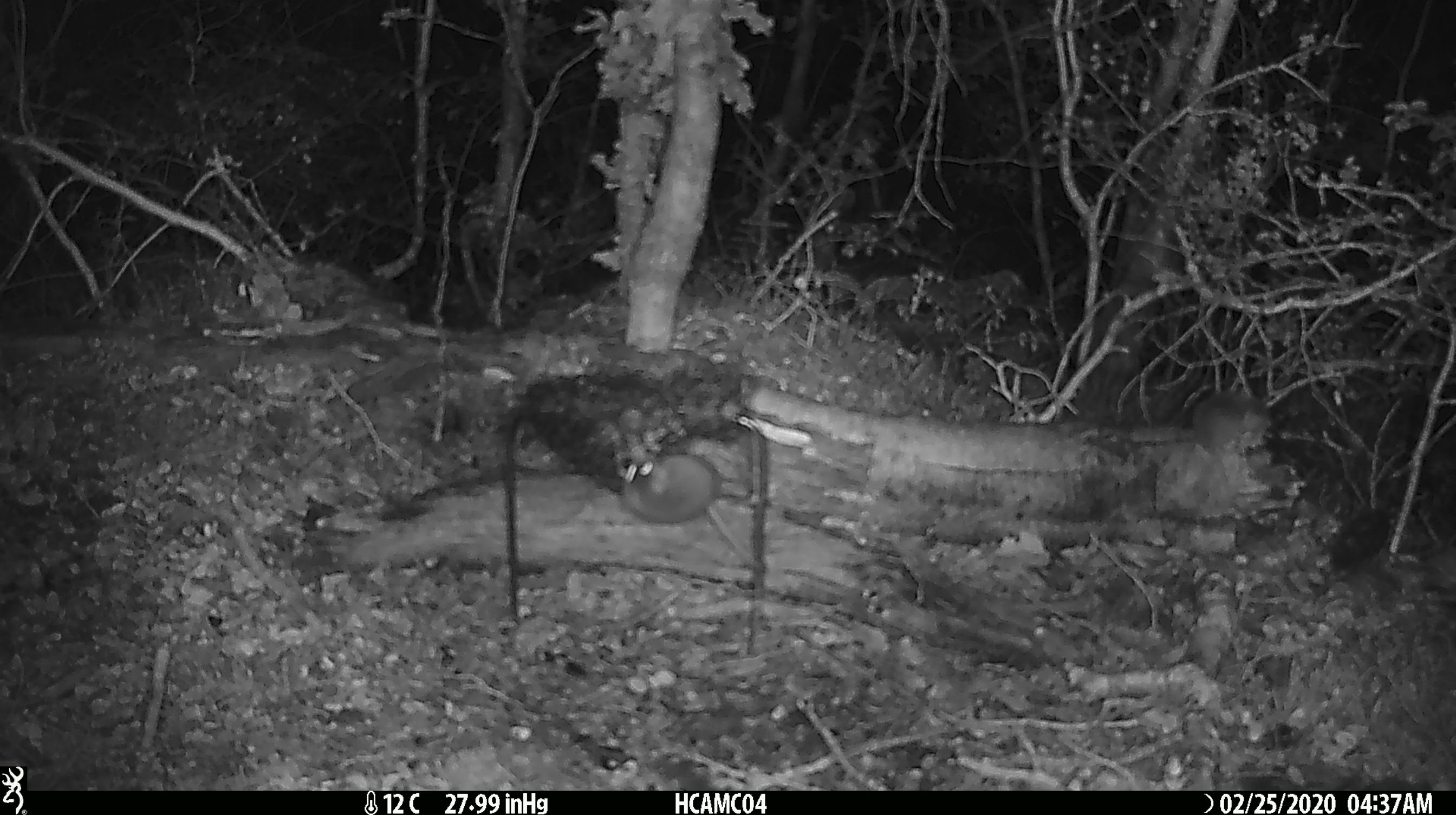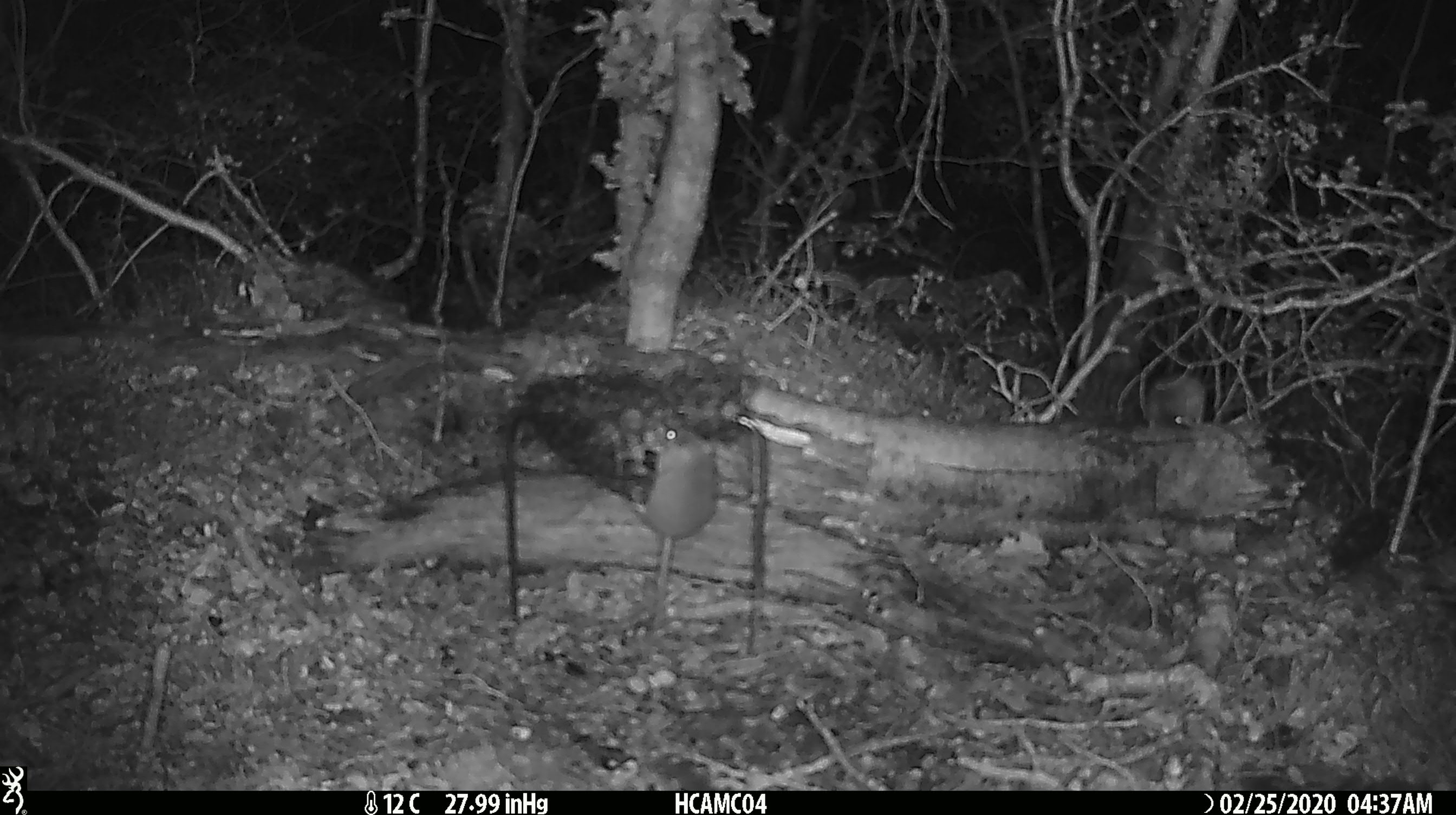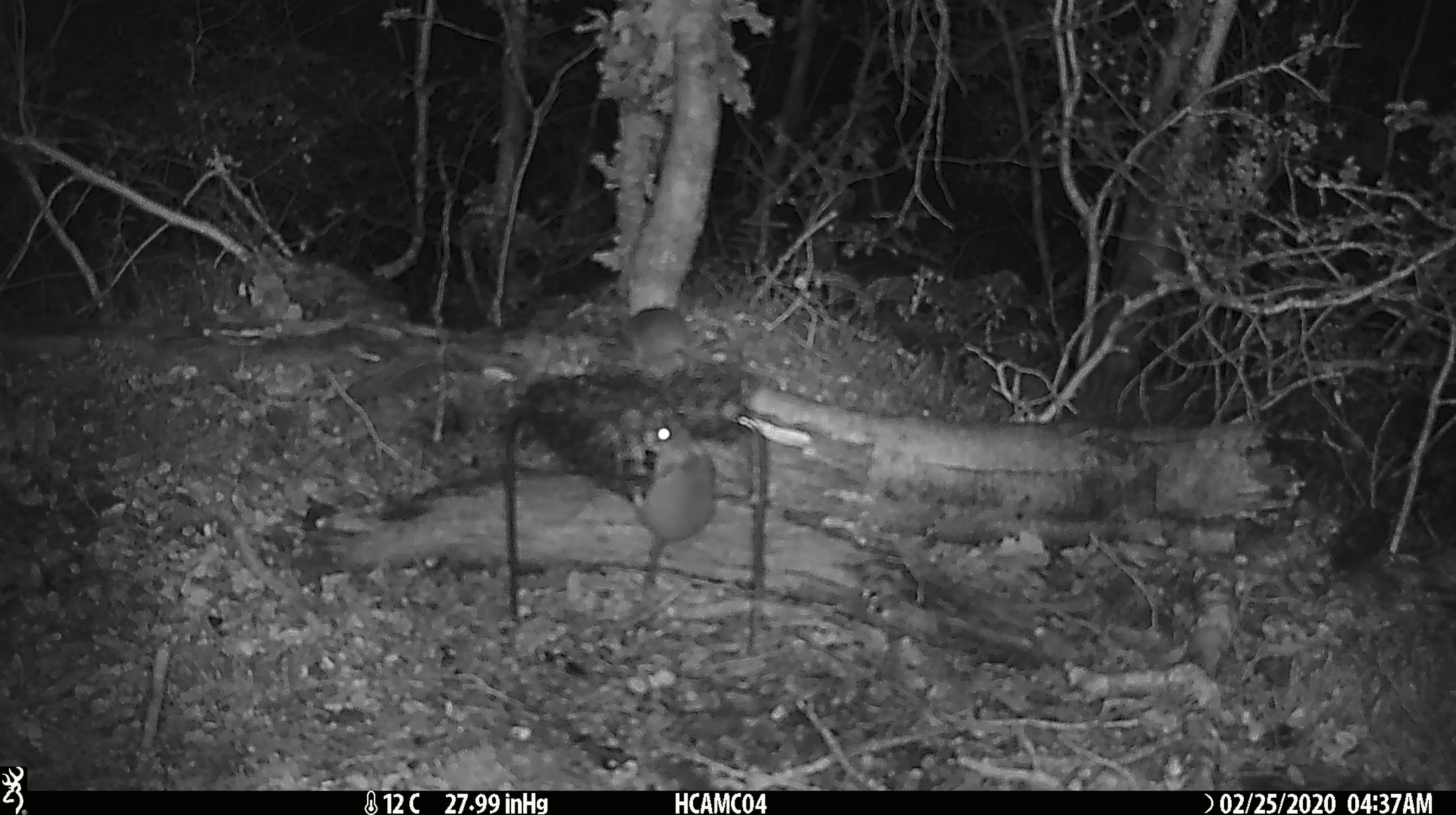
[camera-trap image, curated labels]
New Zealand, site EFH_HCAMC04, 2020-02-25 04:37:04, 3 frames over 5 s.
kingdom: Animalia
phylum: Chordata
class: Mammalia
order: Rodentia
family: Muridae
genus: Mus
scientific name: Mus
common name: mouse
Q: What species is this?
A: Mouse (Mus).